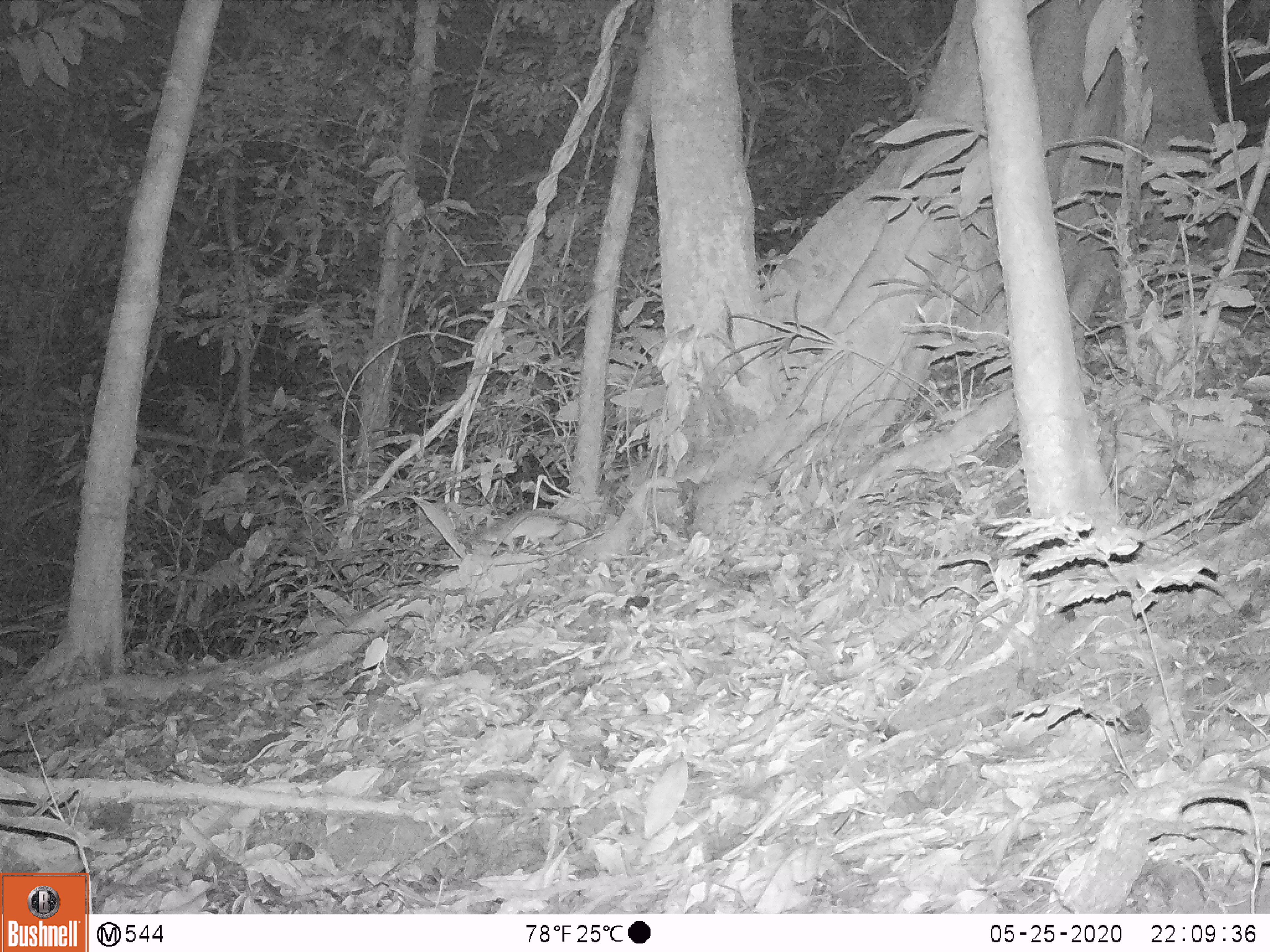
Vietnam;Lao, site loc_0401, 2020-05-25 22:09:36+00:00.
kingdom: Animalia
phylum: Chordata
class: Mammalia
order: Rodentia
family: Muridae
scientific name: Muridae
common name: old-world mice and rats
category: unidentified murid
Unidentified murid (old-world mice and rats) (Muridae). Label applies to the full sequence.